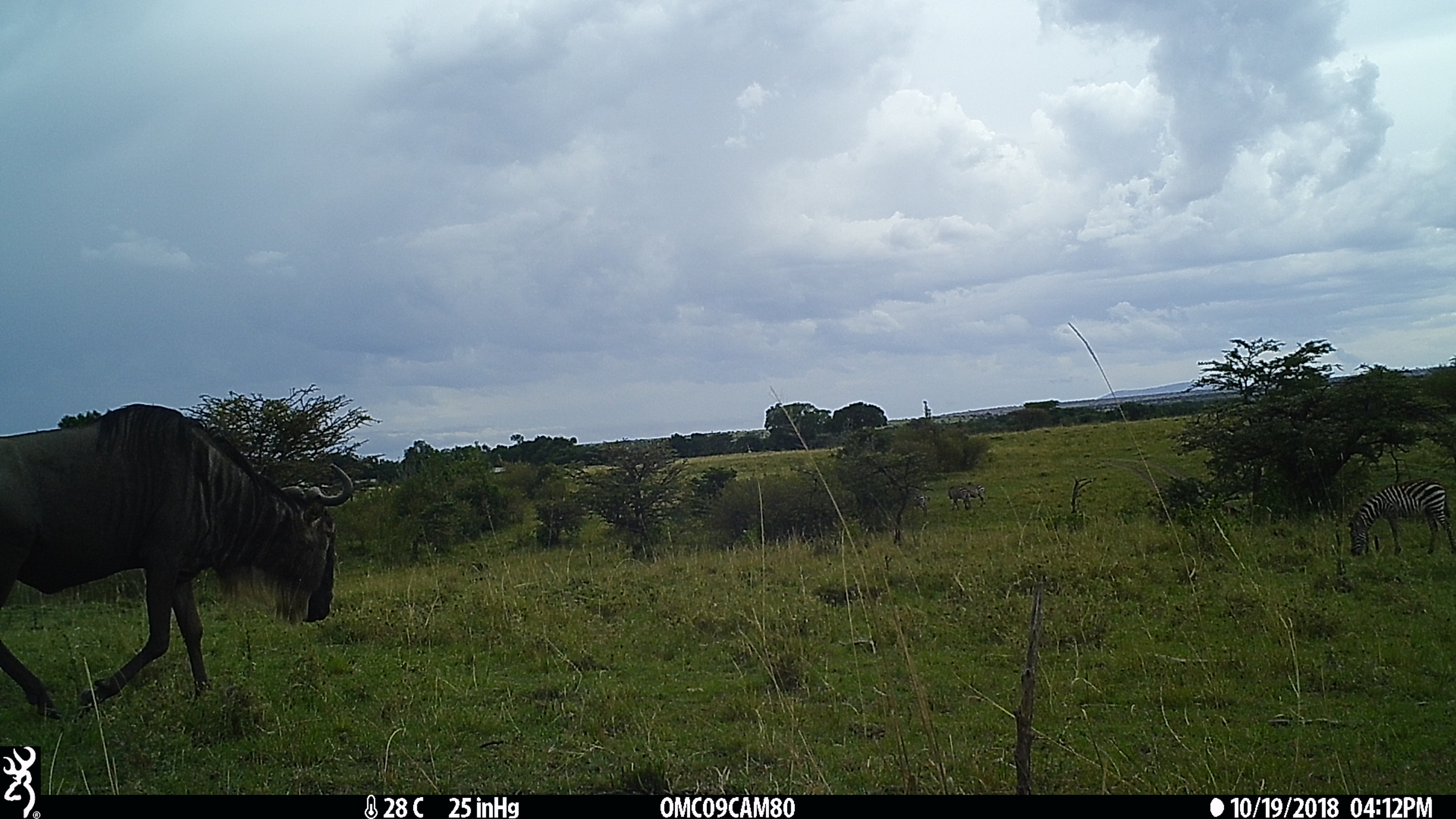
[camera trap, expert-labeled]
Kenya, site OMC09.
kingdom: Animalia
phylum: Chordata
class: Mammalia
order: Perissodactyla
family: Equidae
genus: Equus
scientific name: Equus quagga burchellii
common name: burchell's zebra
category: zebra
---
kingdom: Animalia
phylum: Chordata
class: Mammalia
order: Artiodactyla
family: Bovidae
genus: Connochaetes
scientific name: Connochaetes taurinus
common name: blue wildebeest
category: wildebeest